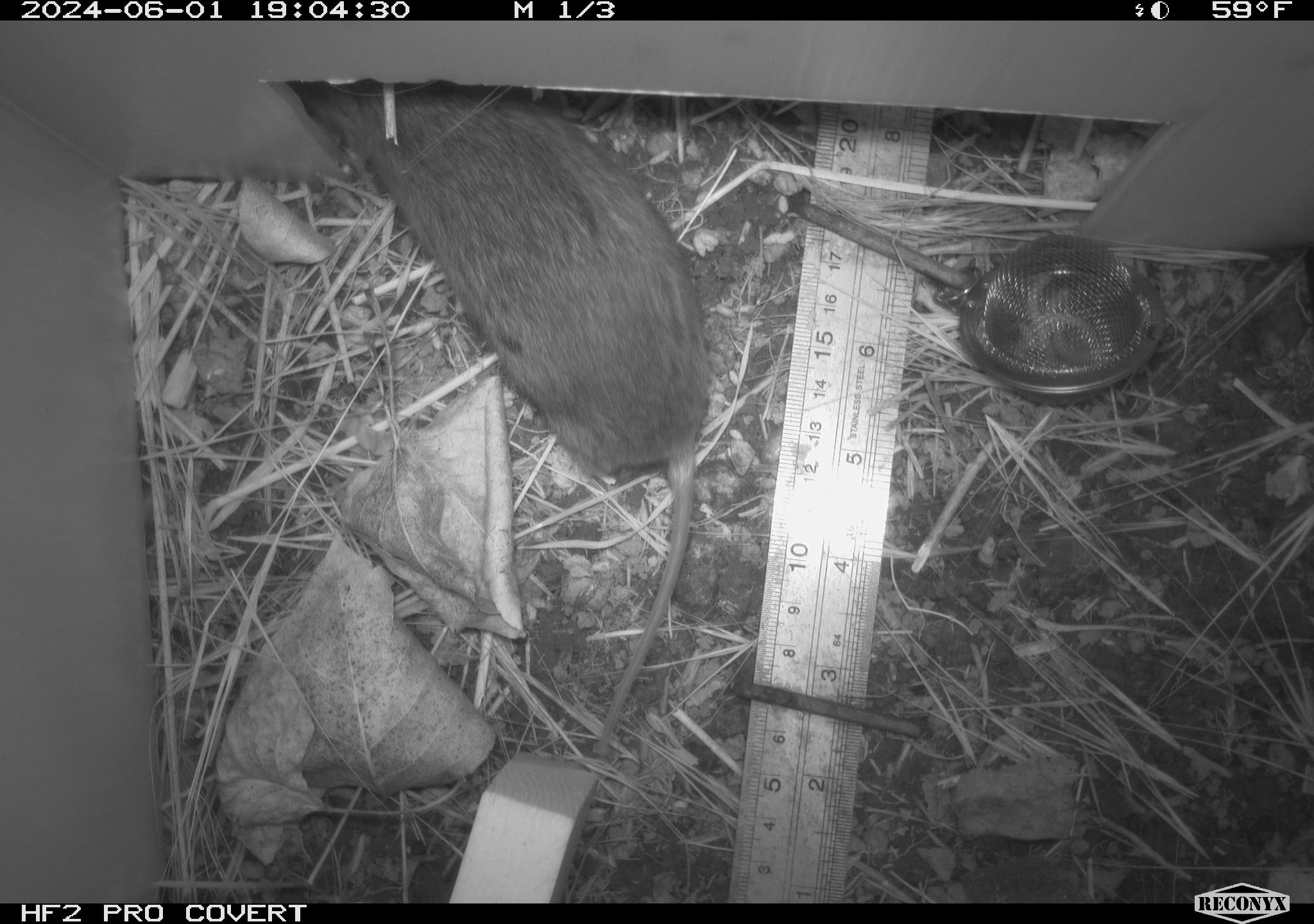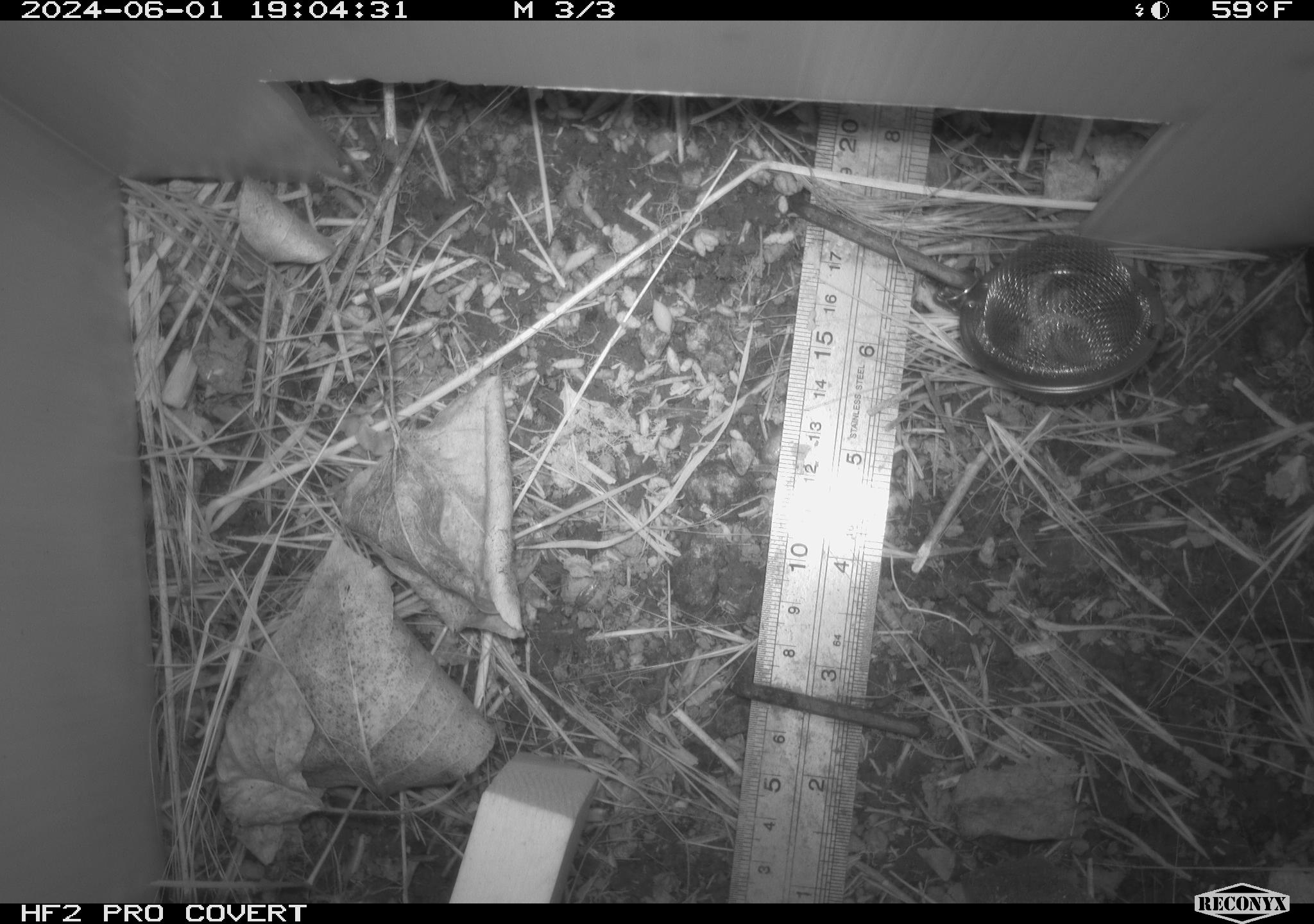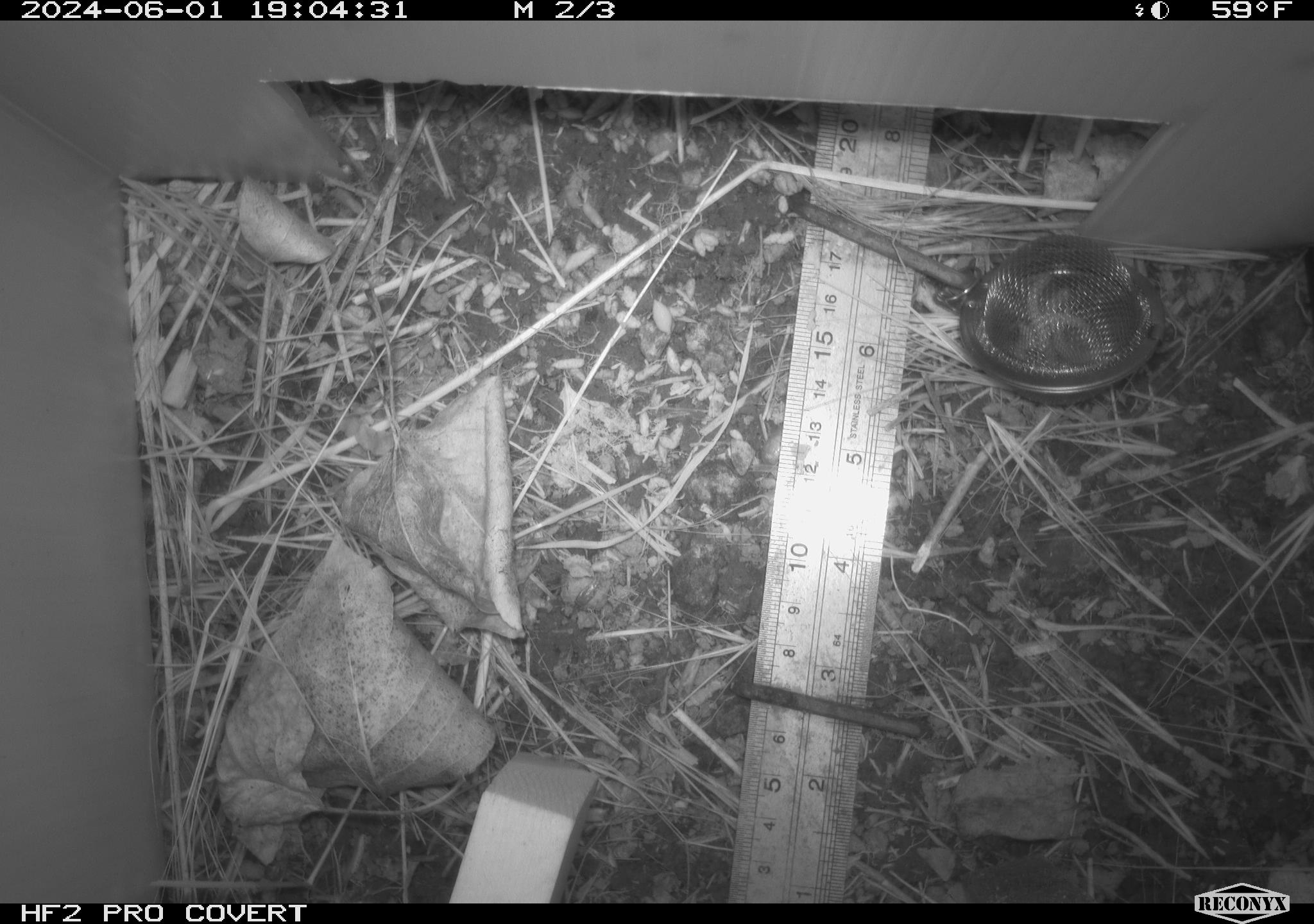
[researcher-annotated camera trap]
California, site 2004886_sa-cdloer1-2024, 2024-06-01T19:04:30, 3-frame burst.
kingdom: Animalia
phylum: Chordata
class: Mammalia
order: Rodentia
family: Cricetidae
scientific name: Arvicolinae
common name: voles, lemmings, and muskrats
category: arvicolinae subfamily